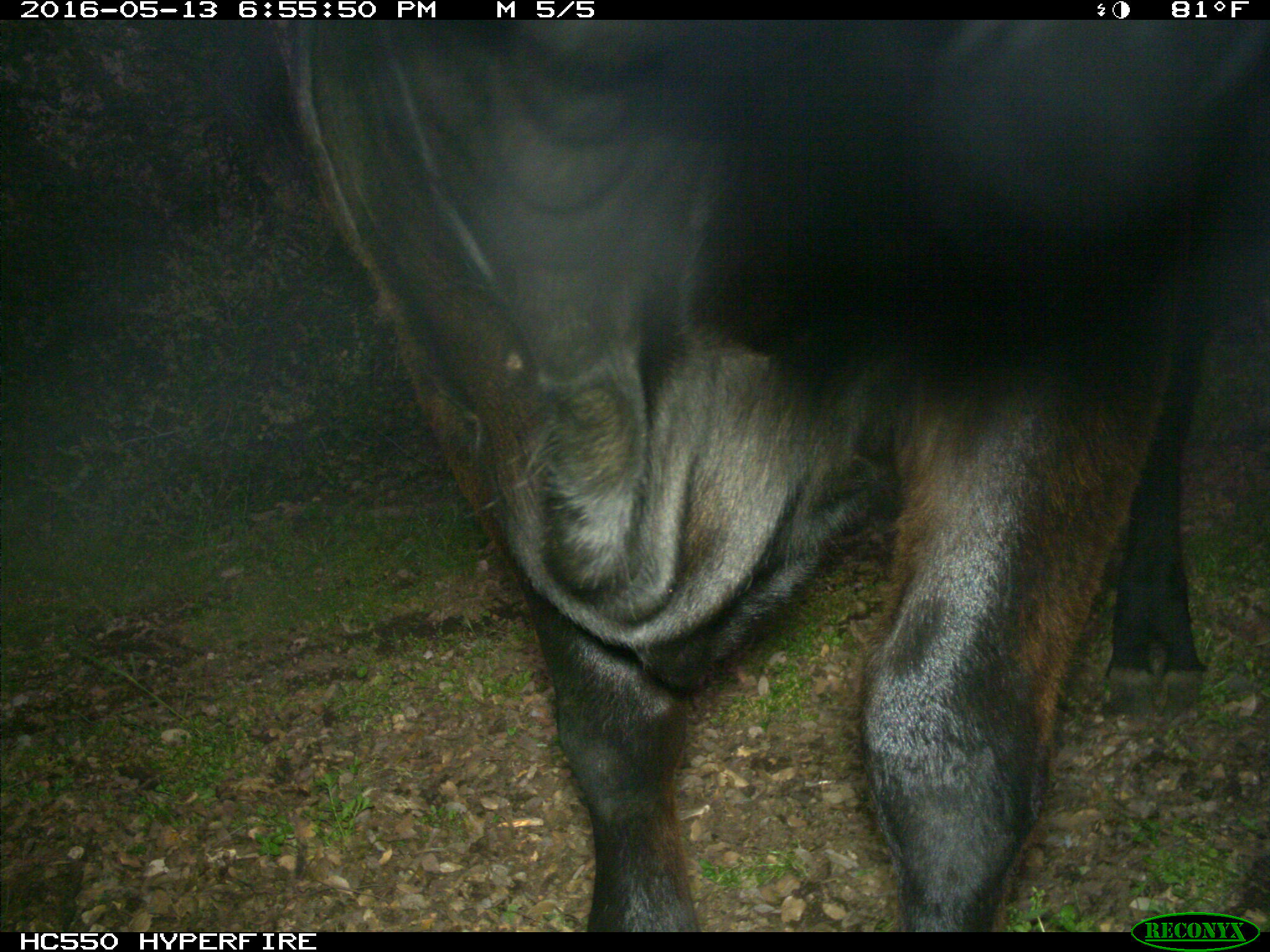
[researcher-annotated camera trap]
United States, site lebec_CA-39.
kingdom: Animalia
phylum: Chordata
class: Mammalia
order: Artiodactyla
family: Bovidae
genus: Bos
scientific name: Bos taurus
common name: domestic cow